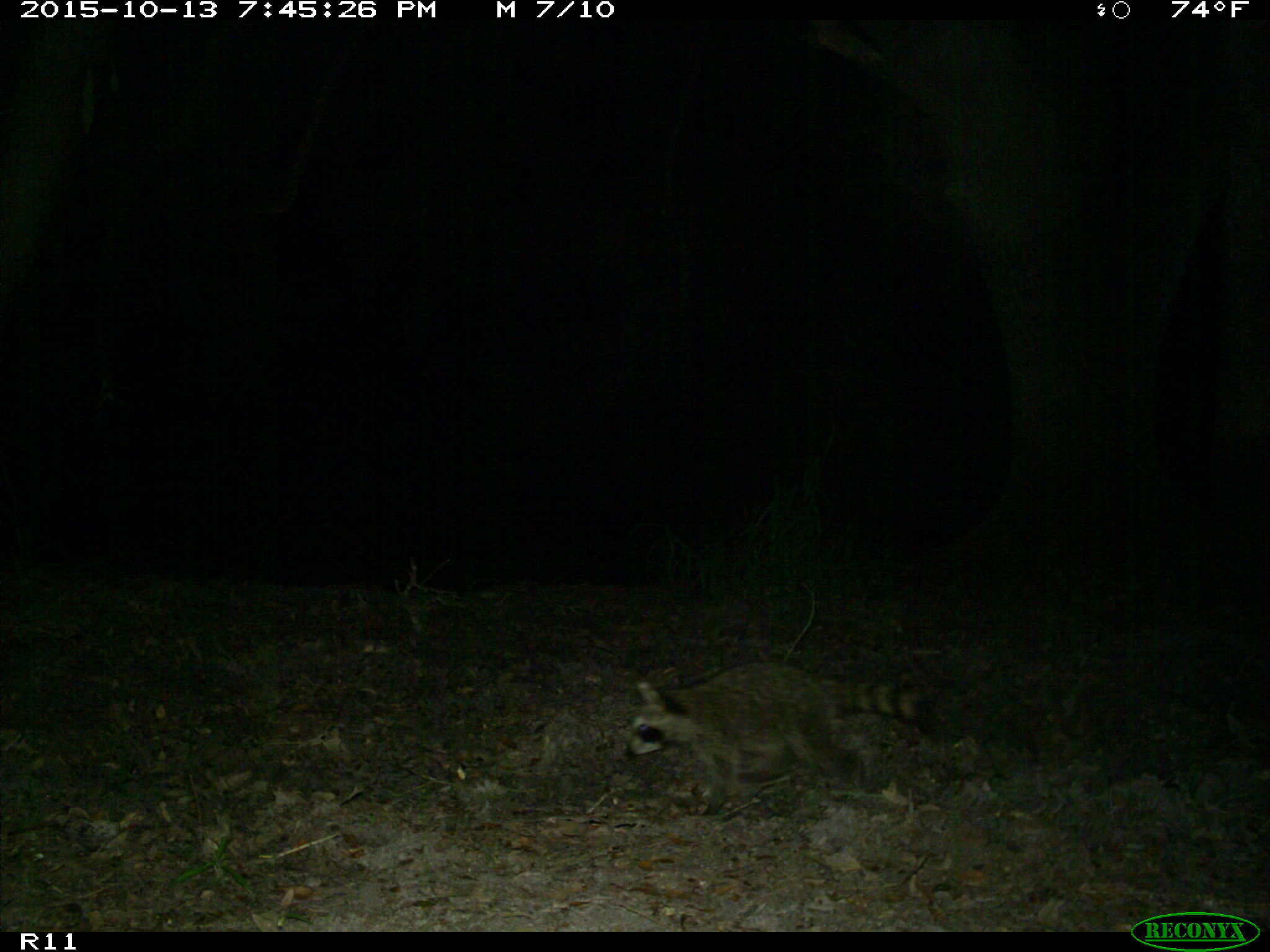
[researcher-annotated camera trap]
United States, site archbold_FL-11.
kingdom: Animalia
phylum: Chordata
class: Mammalia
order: Carnivora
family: Procyonidae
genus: Procyon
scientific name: Procyon lotor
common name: common raccoon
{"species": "Procyon lotor (common raccoon)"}